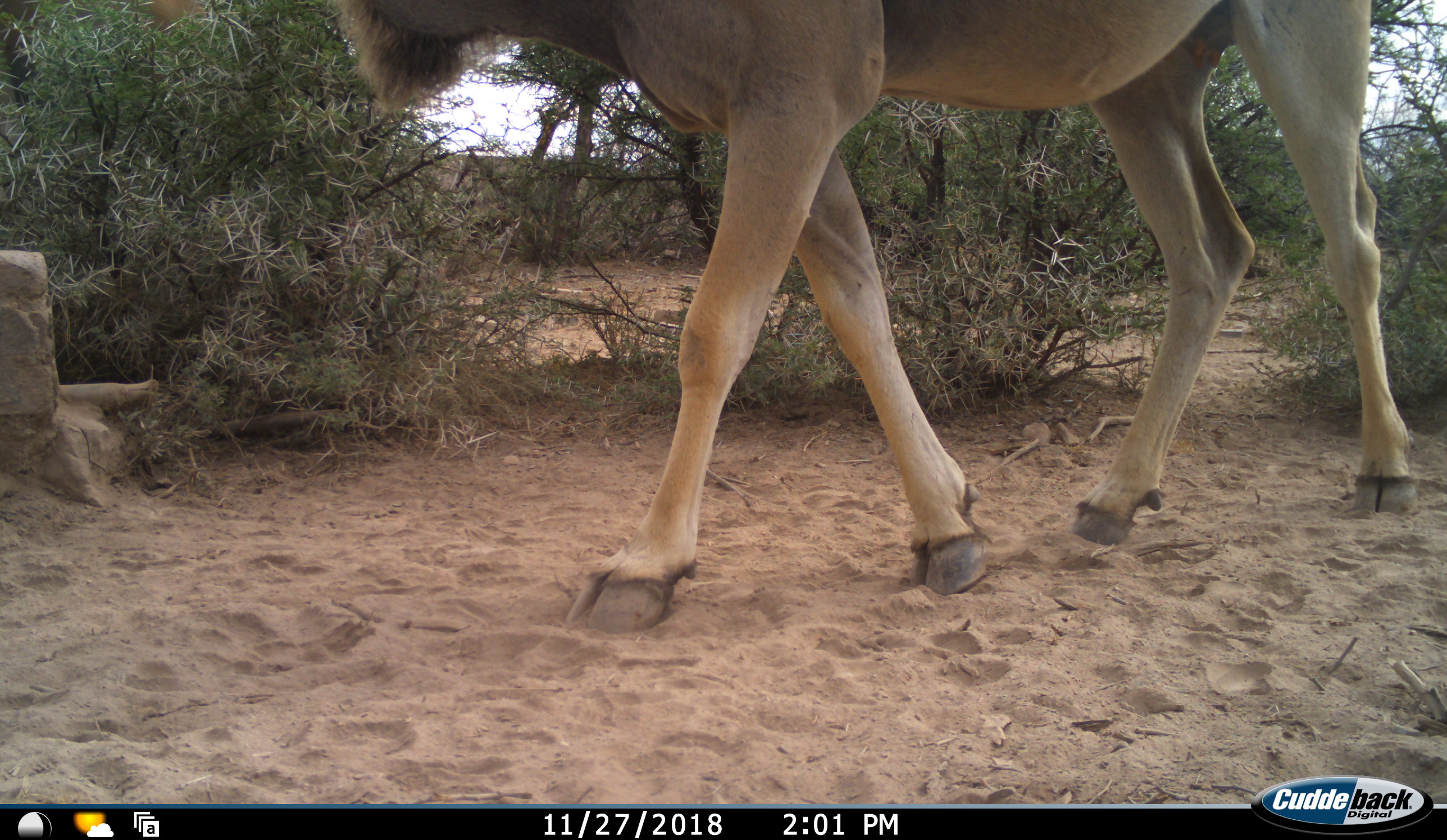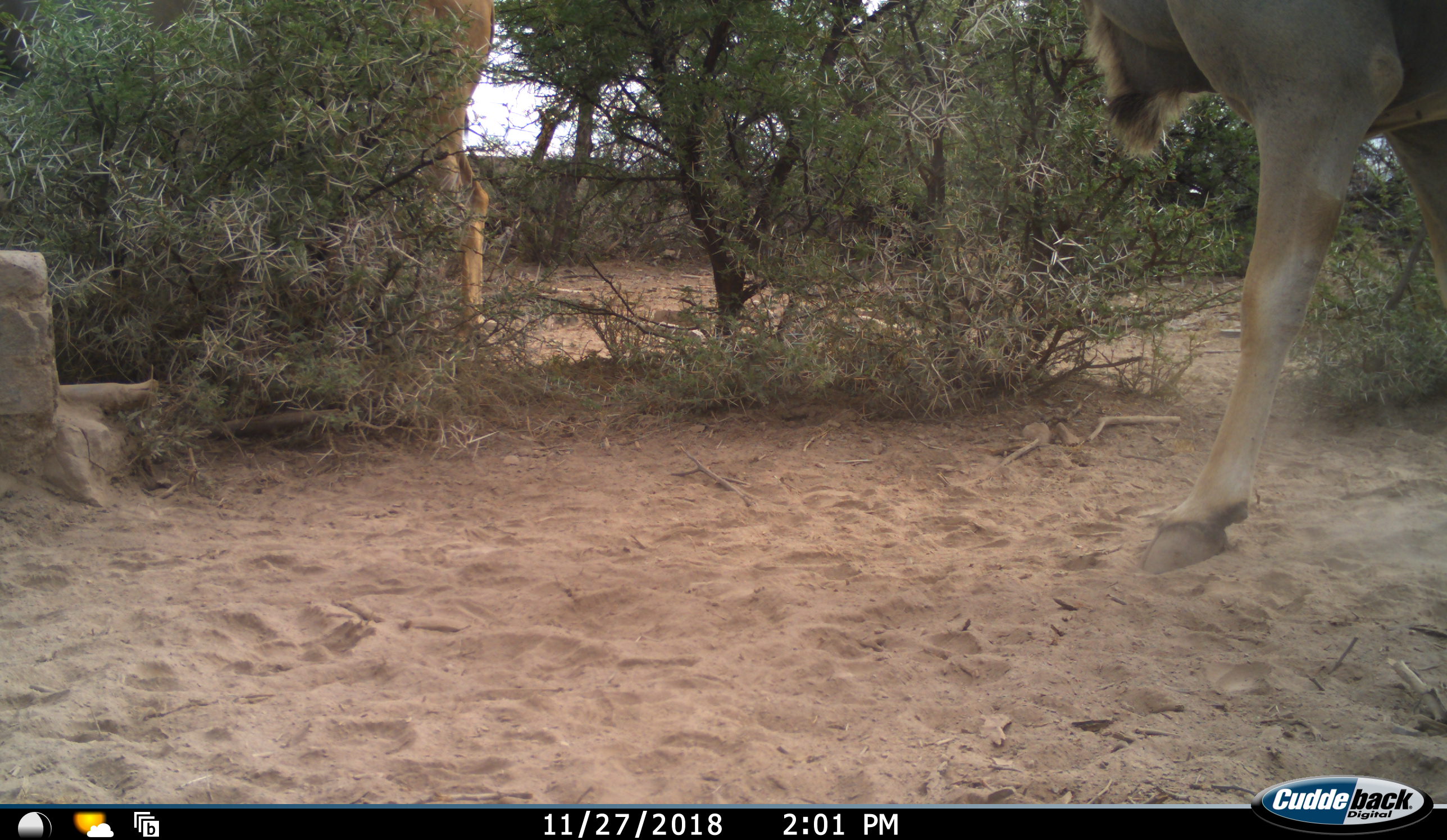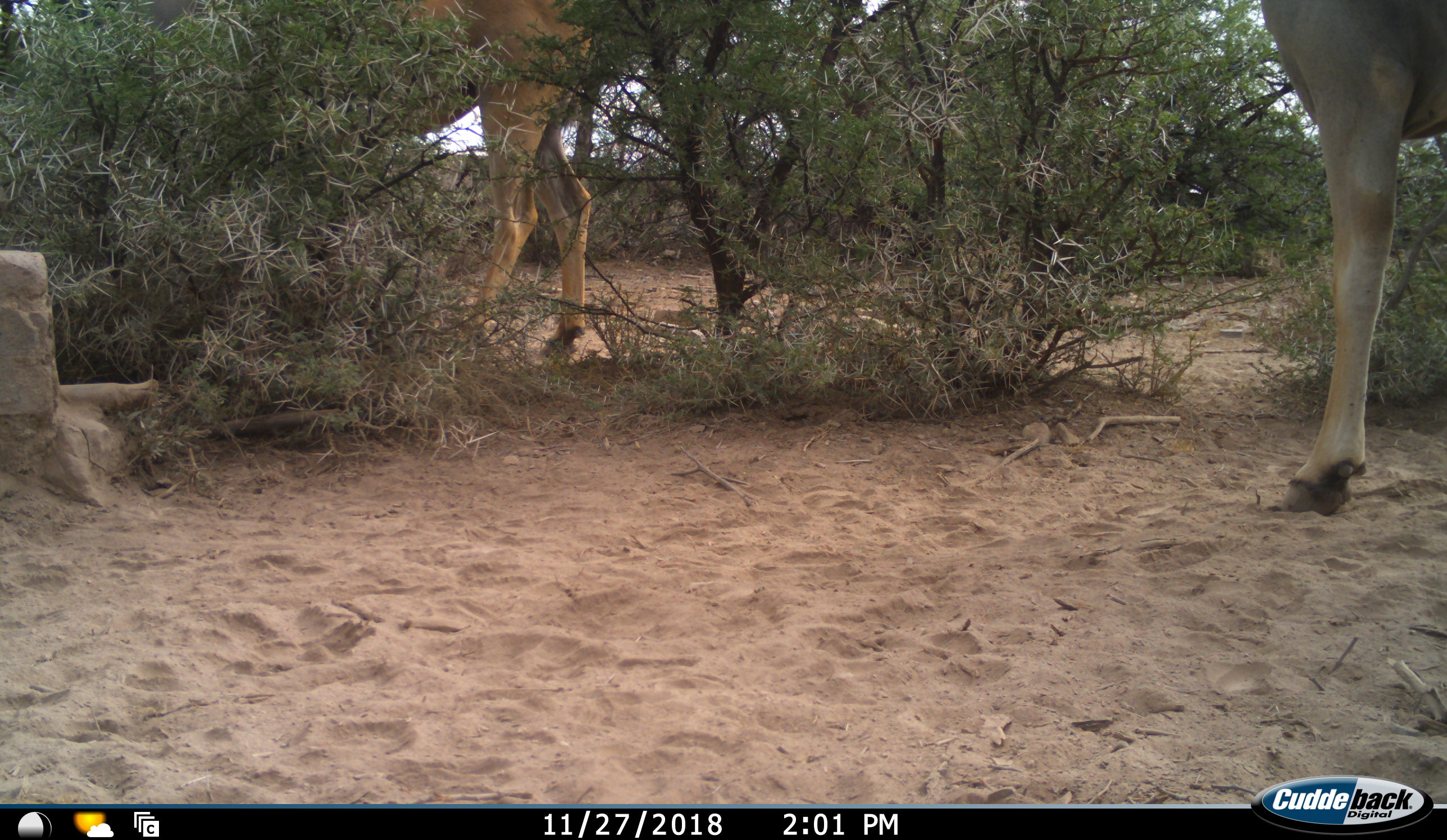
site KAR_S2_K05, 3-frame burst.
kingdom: Animalia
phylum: Chordata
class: Mammalia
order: Artiodactyla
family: Bovidae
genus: Tragelaphus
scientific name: Tragelaphus oryx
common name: eland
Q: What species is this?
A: Eland (Tragelaphus oryx).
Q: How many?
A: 2.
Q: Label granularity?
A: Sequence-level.